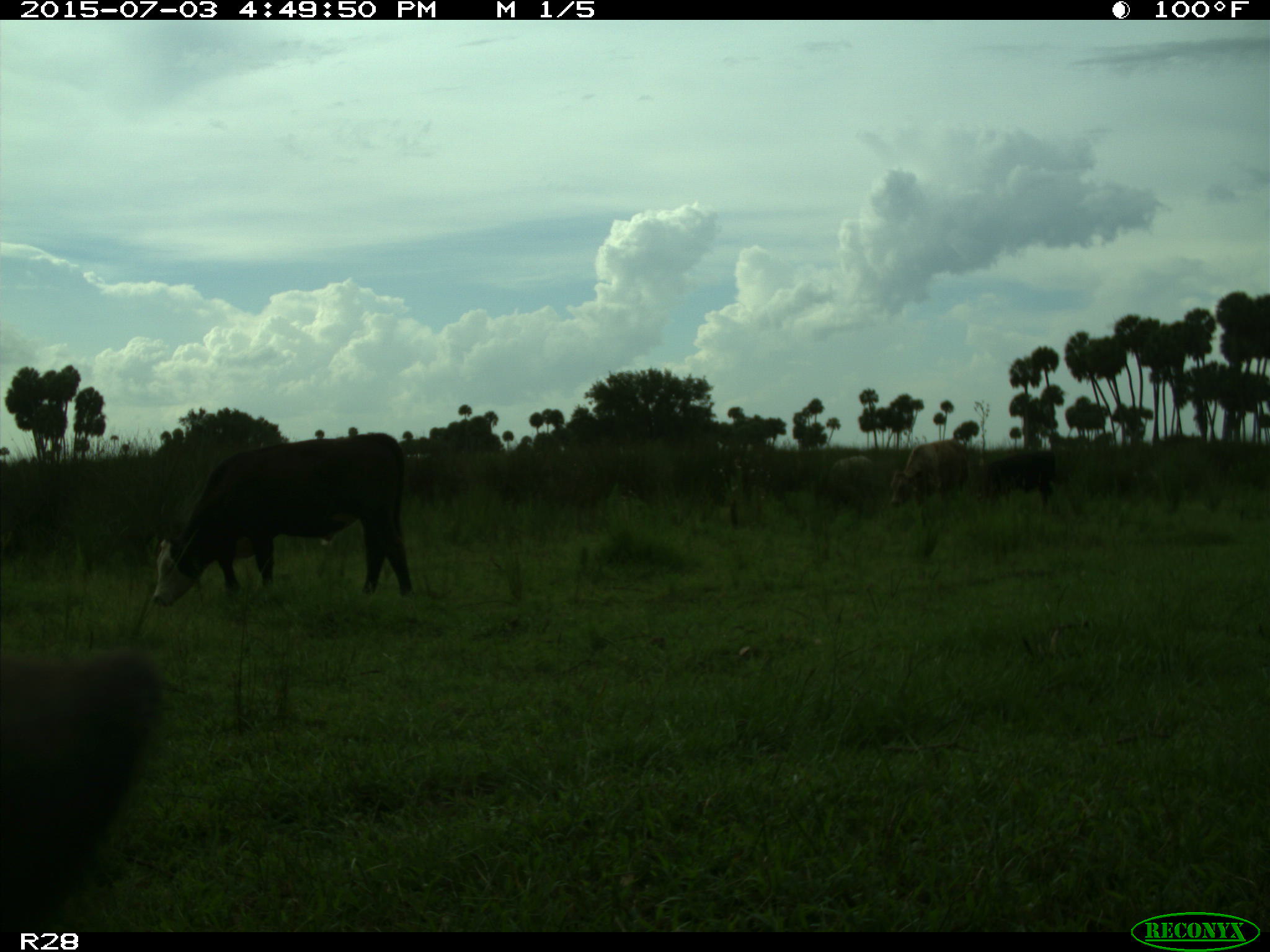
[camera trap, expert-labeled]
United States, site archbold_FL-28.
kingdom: Animalia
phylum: Chordata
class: Mammalia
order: Artiodactyla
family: Bovidae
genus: Bos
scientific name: Bos taurus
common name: domestic cow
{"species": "Bos taurus (domestic cow)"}